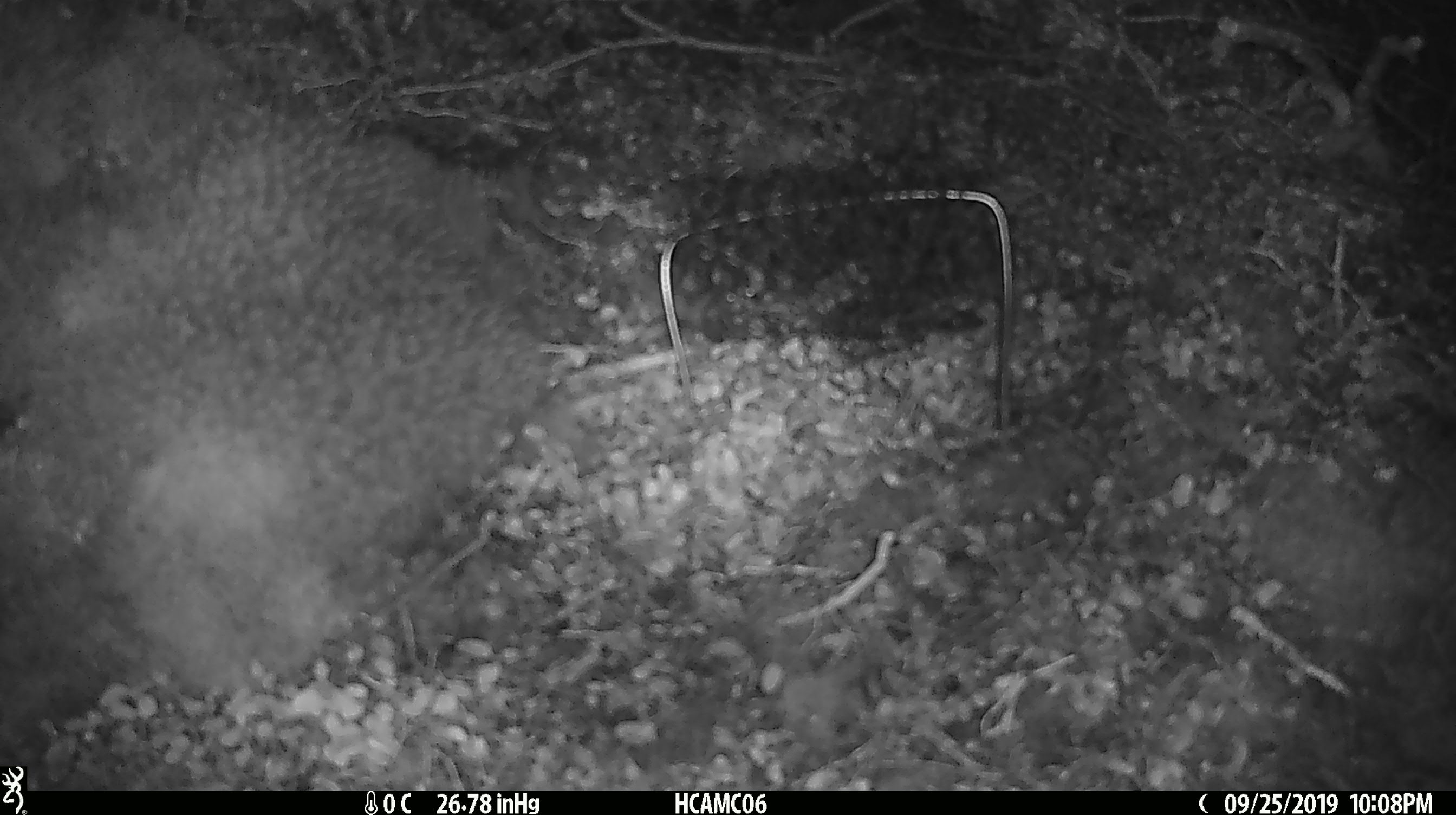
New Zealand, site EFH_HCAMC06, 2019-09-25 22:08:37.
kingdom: Animalia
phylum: Chordata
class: Mammalia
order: Rodentia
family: Muridae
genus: Mus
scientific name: Mus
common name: mouse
Mouse (Mus).